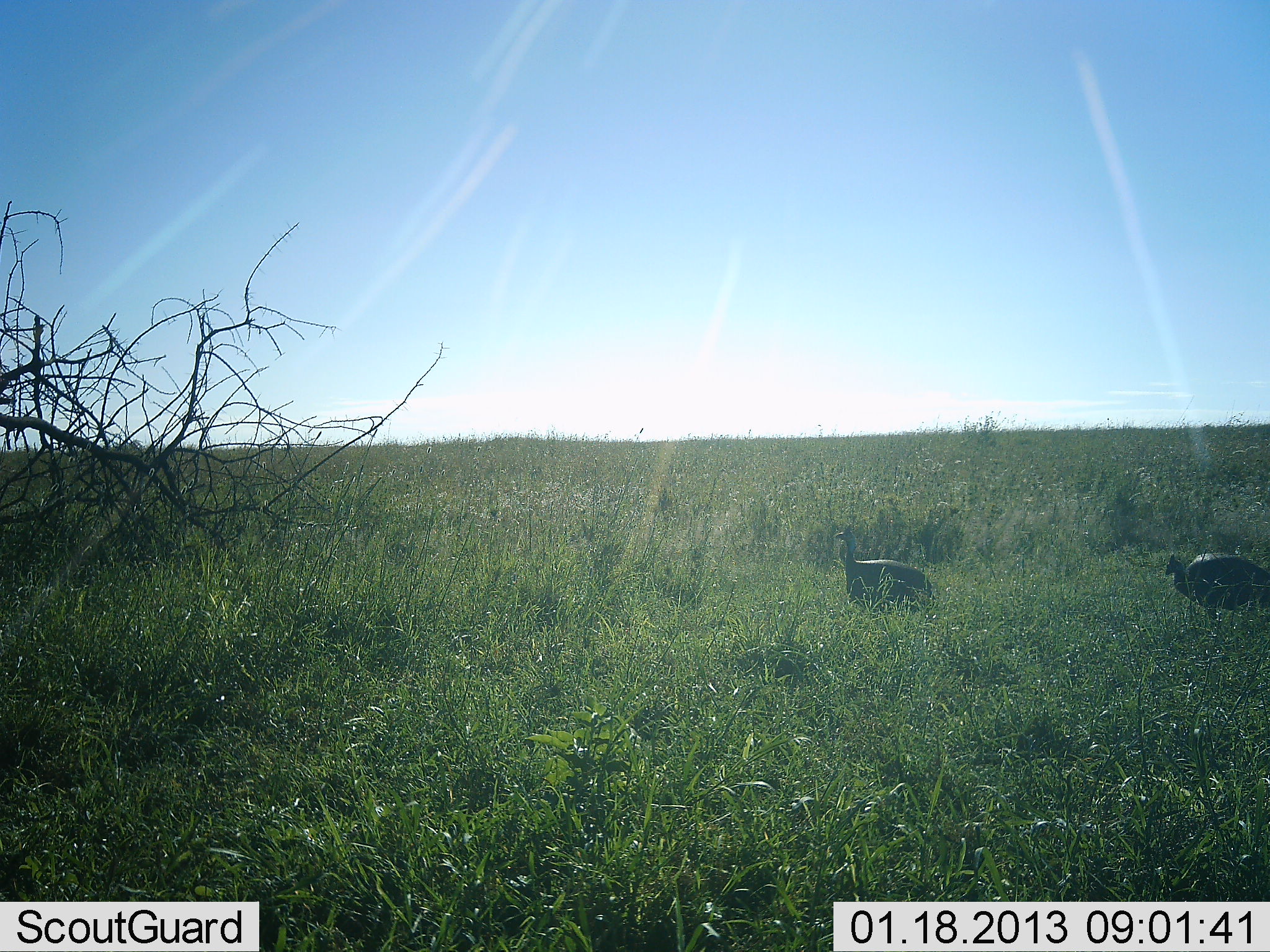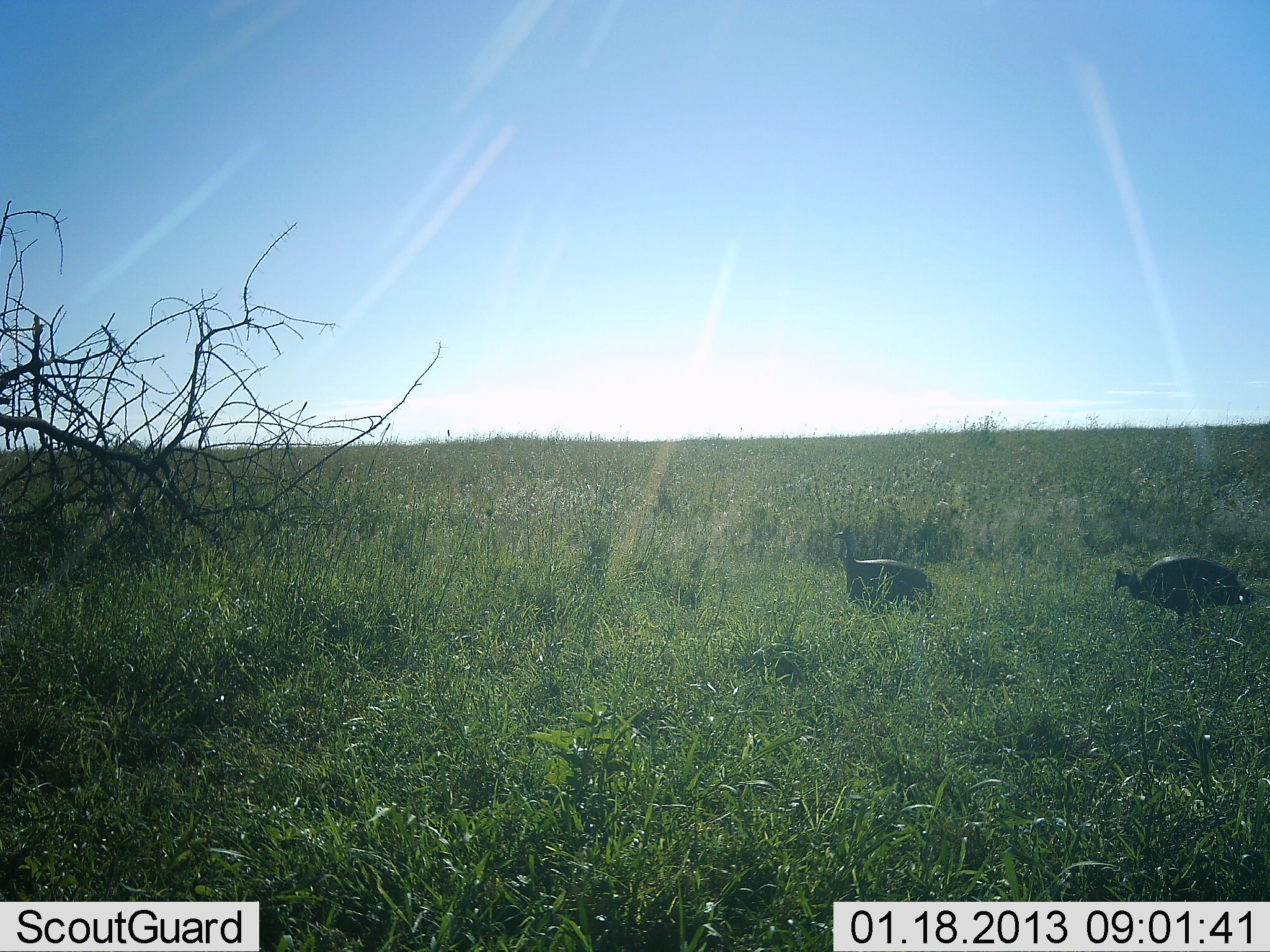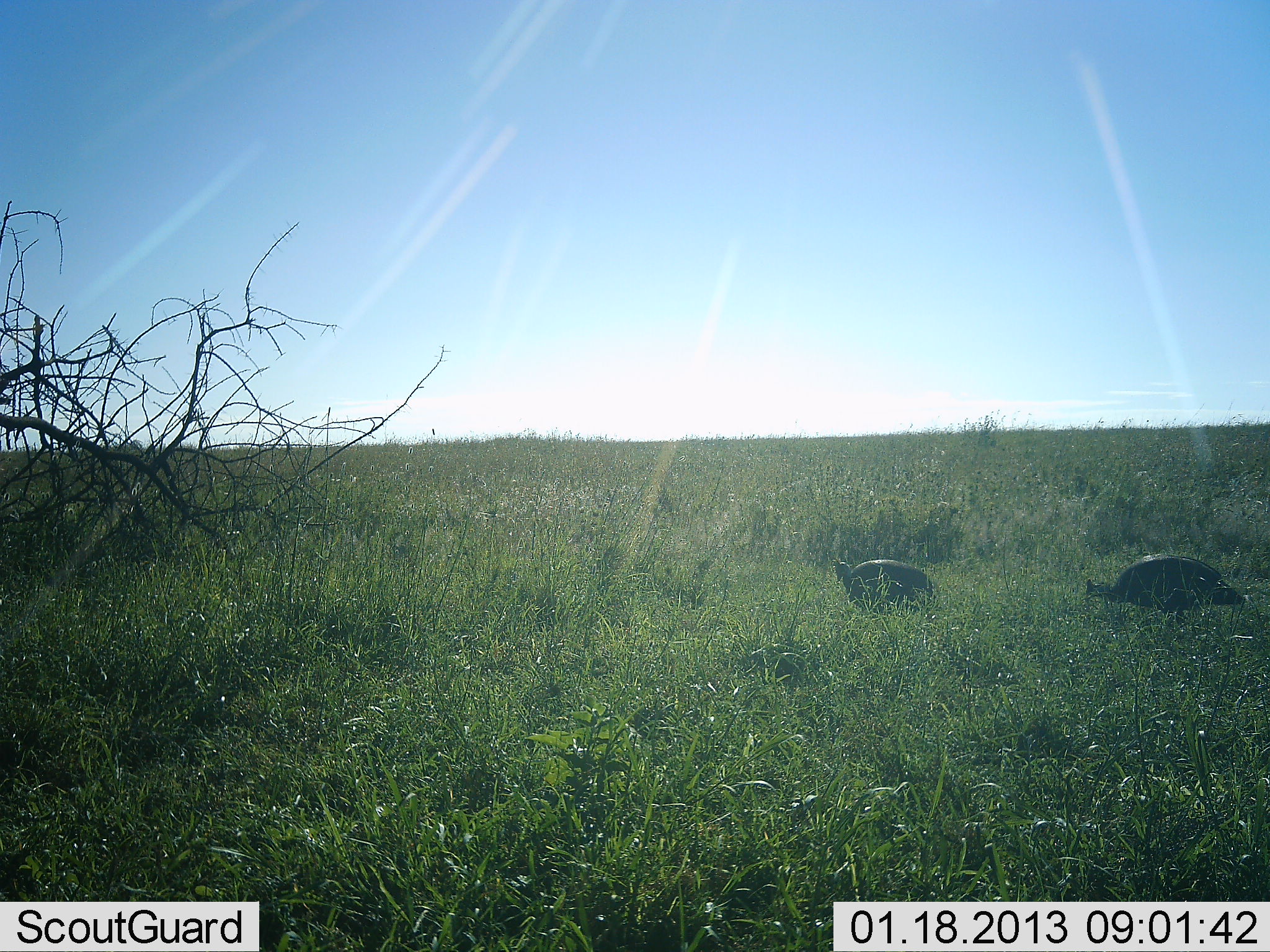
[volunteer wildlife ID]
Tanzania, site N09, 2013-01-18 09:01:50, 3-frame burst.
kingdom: Animalia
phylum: Chordata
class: Aves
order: Galliformes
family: Numididae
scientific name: Numididae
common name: guinea fowl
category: guineafowl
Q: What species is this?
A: Guineafowl (guinea fowl) (Numididae).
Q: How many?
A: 2.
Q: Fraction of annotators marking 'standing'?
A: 61%.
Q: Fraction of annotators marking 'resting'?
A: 0%.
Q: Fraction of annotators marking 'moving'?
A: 50%.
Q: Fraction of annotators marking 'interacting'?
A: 0%.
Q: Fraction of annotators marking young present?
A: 0%.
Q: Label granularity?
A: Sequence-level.